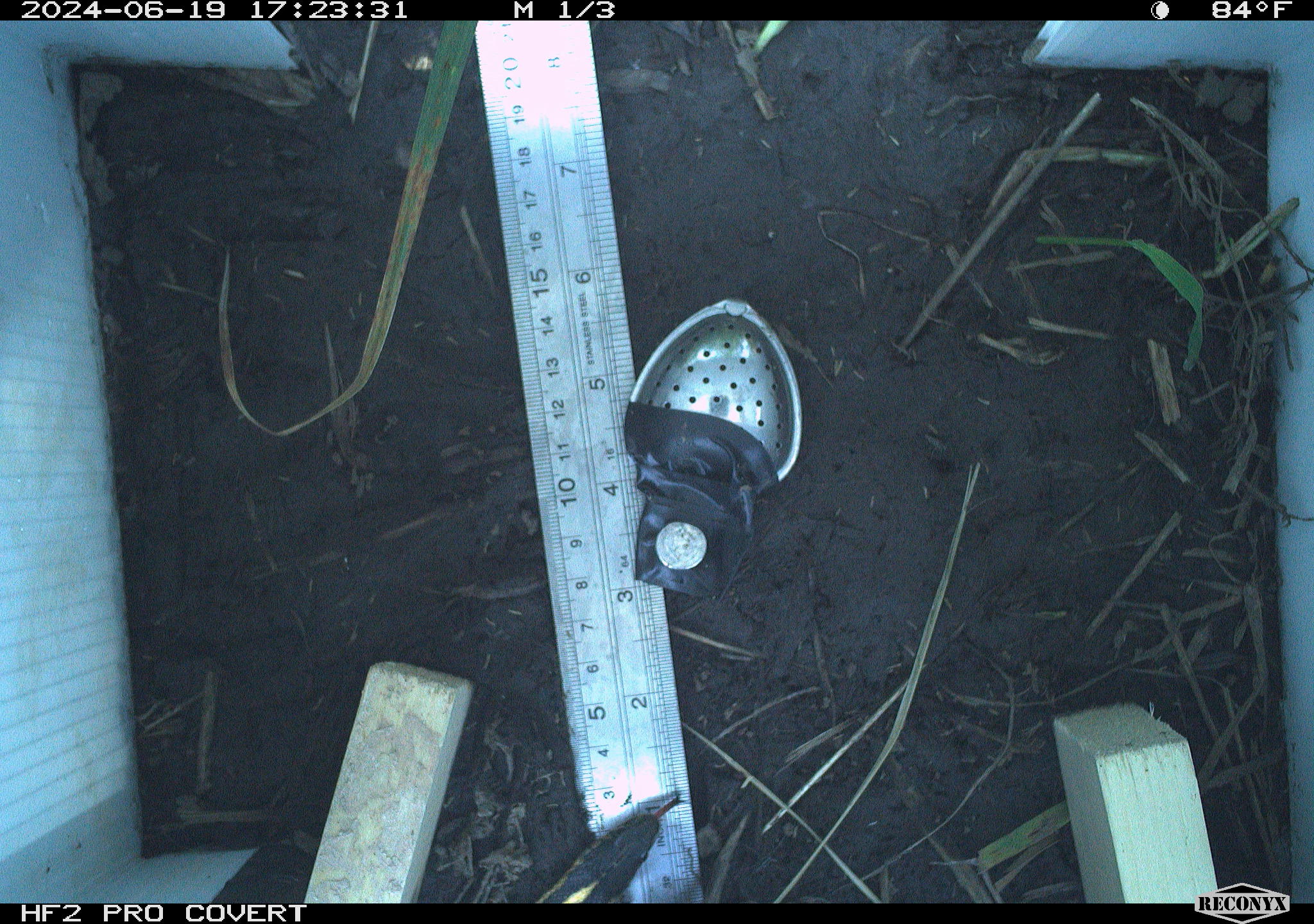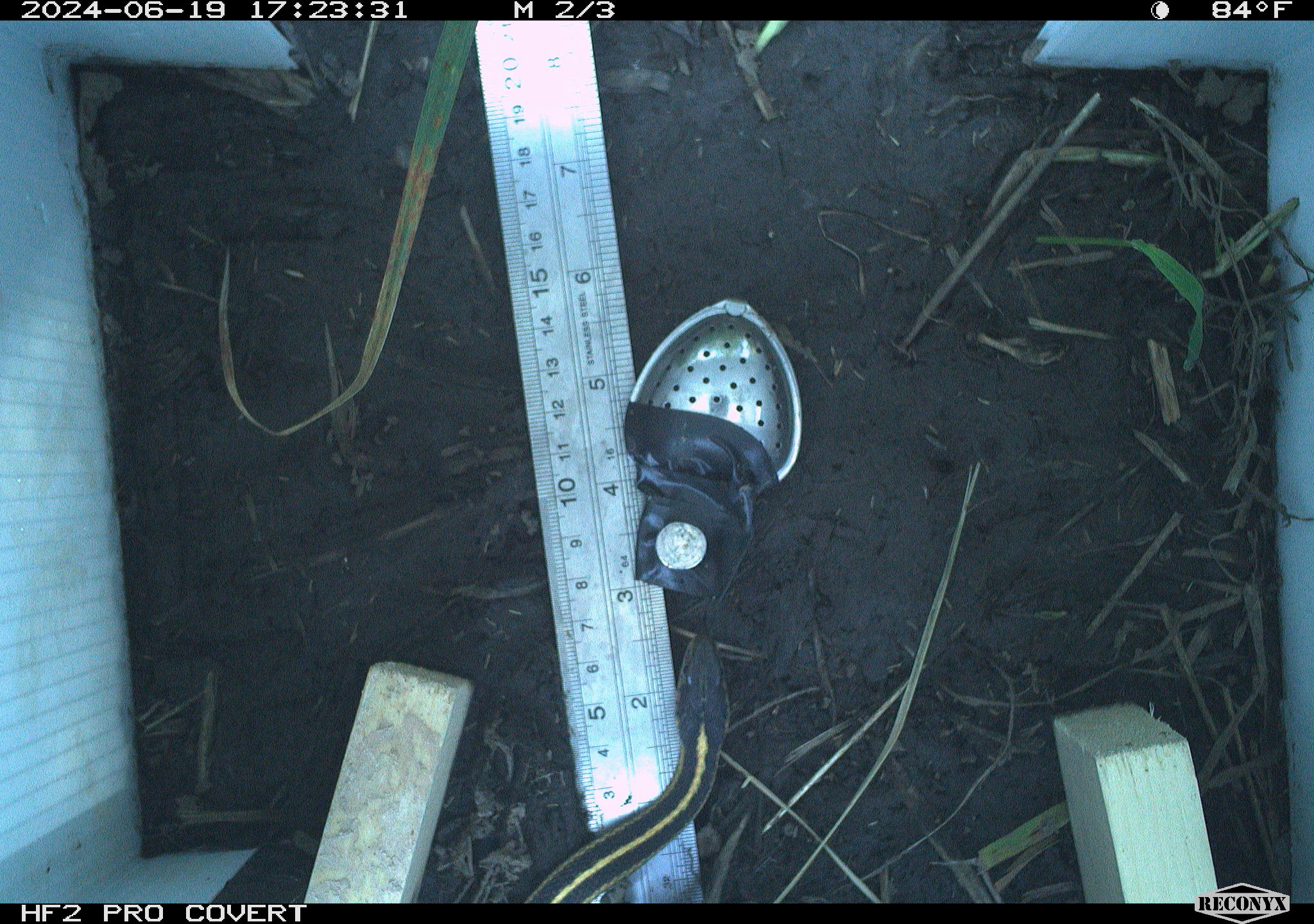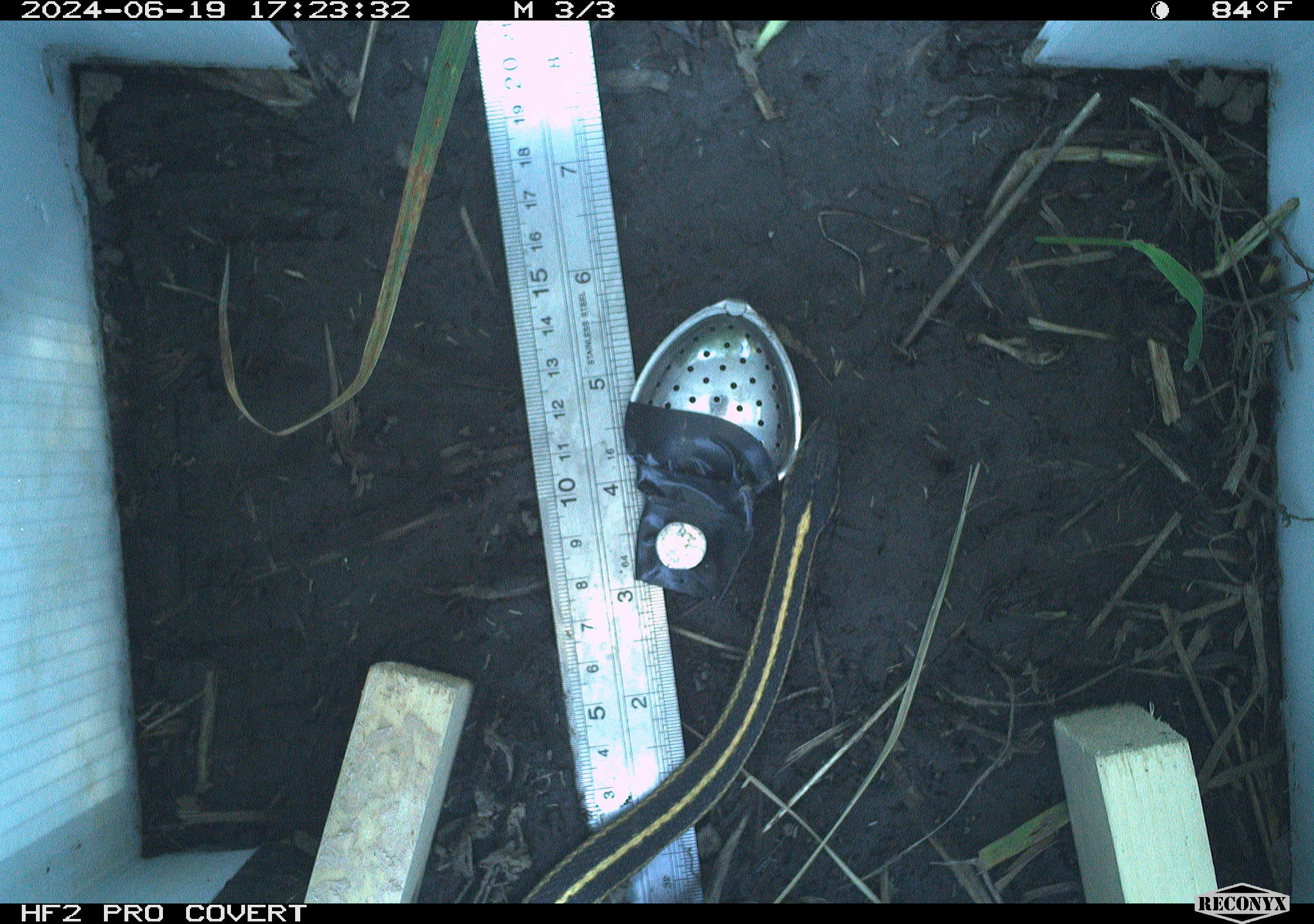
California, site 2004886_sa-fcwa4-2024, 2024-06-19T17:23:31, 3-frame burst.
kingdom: Animalia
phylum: Chordata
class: Reptilia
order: Squamata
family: Colubridae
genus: Thamnophis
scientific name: Thamnophis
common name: american gartersnakes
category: thamnophis species